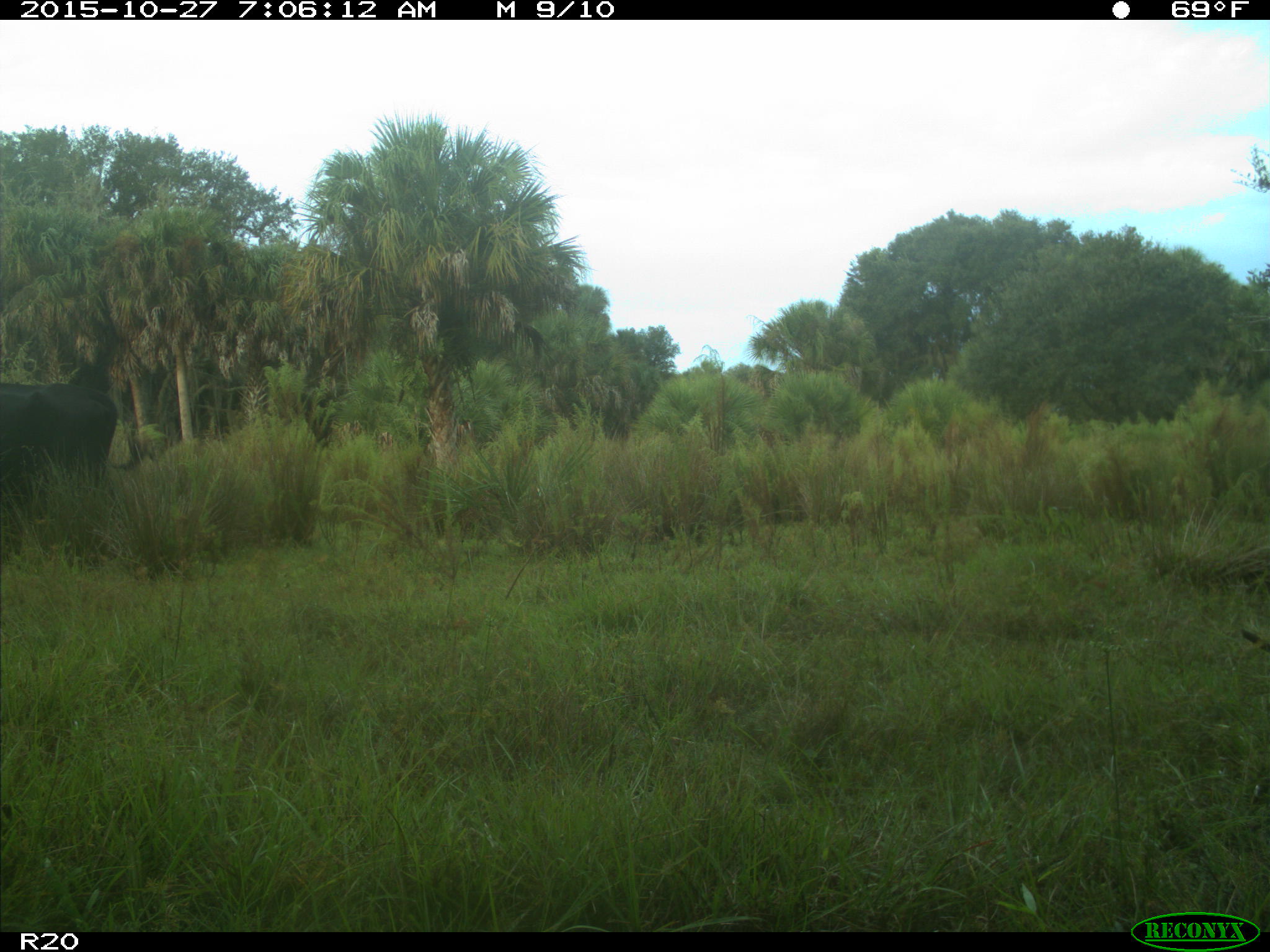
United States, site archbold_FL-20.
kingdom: Animalia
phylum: Chordata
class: Mammalia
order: Artiodactyla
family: Bovidae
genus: Bos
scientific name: Bos taurus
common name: domestic cow